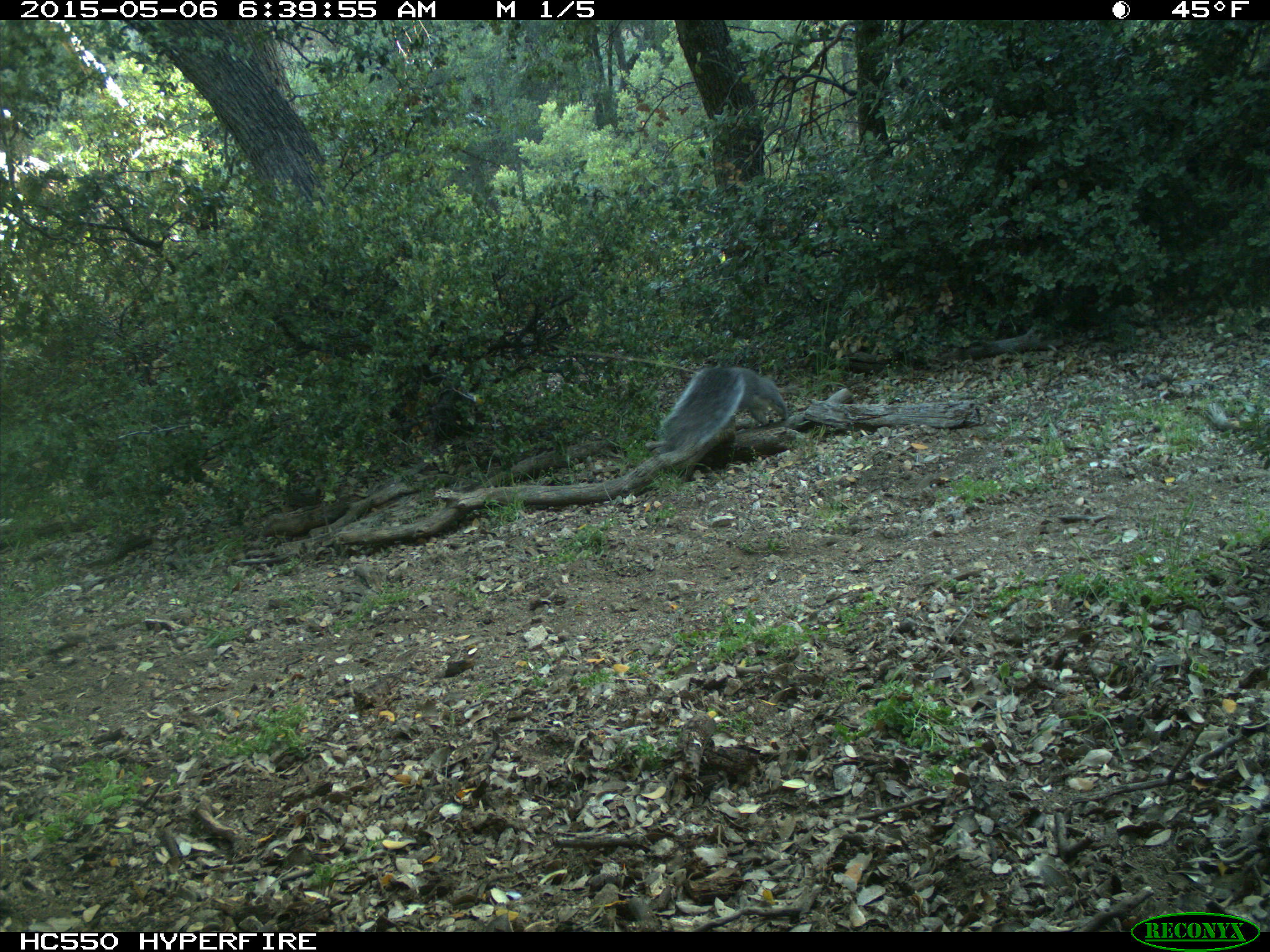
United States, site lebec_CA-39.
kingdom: Animalia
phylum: Chordata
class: Mammalia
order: Rodentia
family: Sciuridae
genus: Sciurus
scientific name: Sciurus carolinensis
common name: eastern gray squirrel